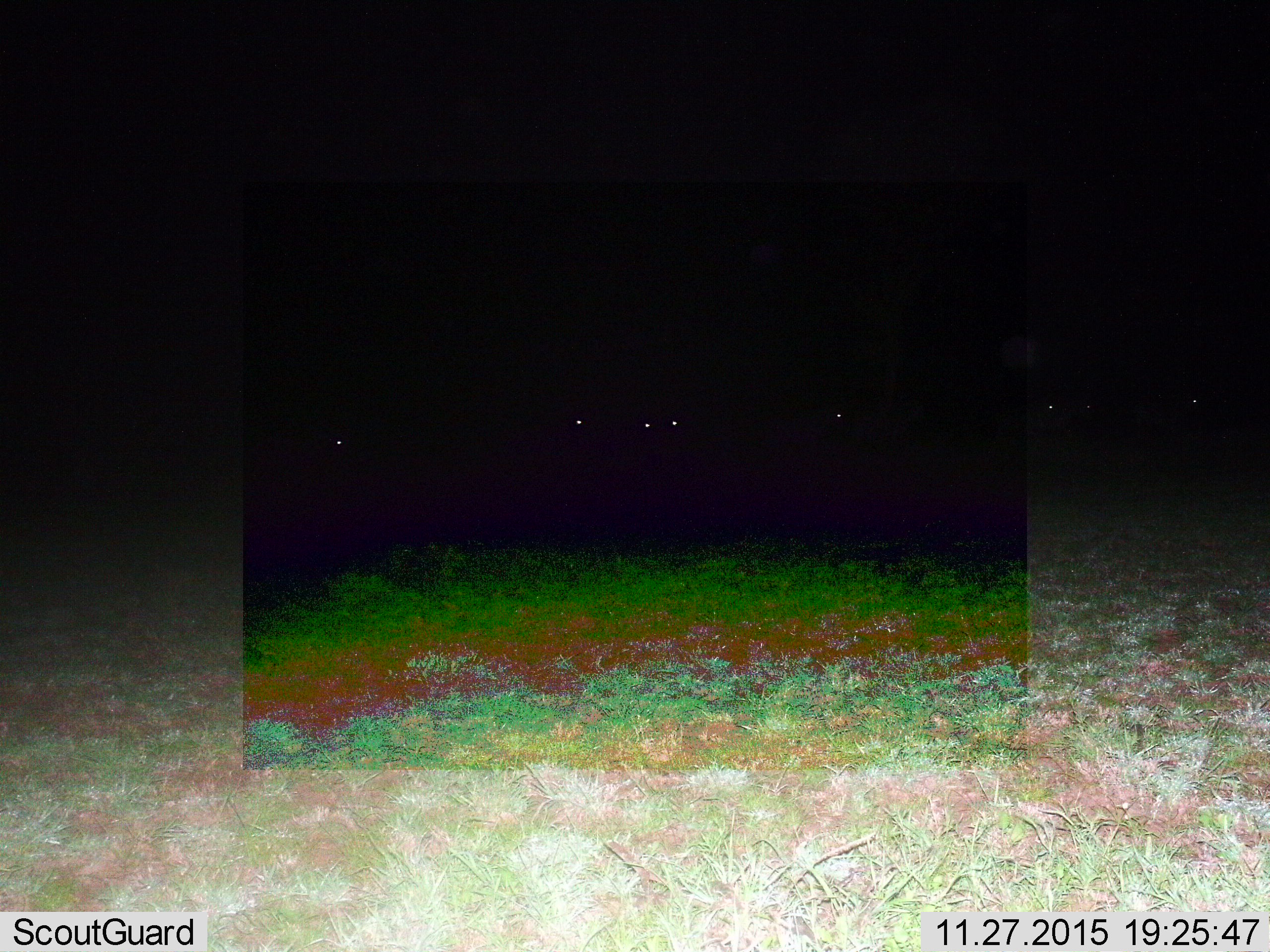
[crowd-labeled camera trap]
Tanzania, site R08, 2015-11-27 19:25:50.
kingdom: Animalia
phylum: Chordata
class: Mammalia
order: Carnivora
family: Hyaenidae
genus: Crocuta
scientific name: Crocuta crocuta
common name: spotted hyena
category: hyenaspotted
Hyenaspotted (spotted hyena) (Crocuta crocuta), count 7. Behavior (volunteer vote fractions): standing 100%, resting 0%, moving 0%, interacting 0%. Young present (vote fraction): 0%. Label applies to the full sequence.